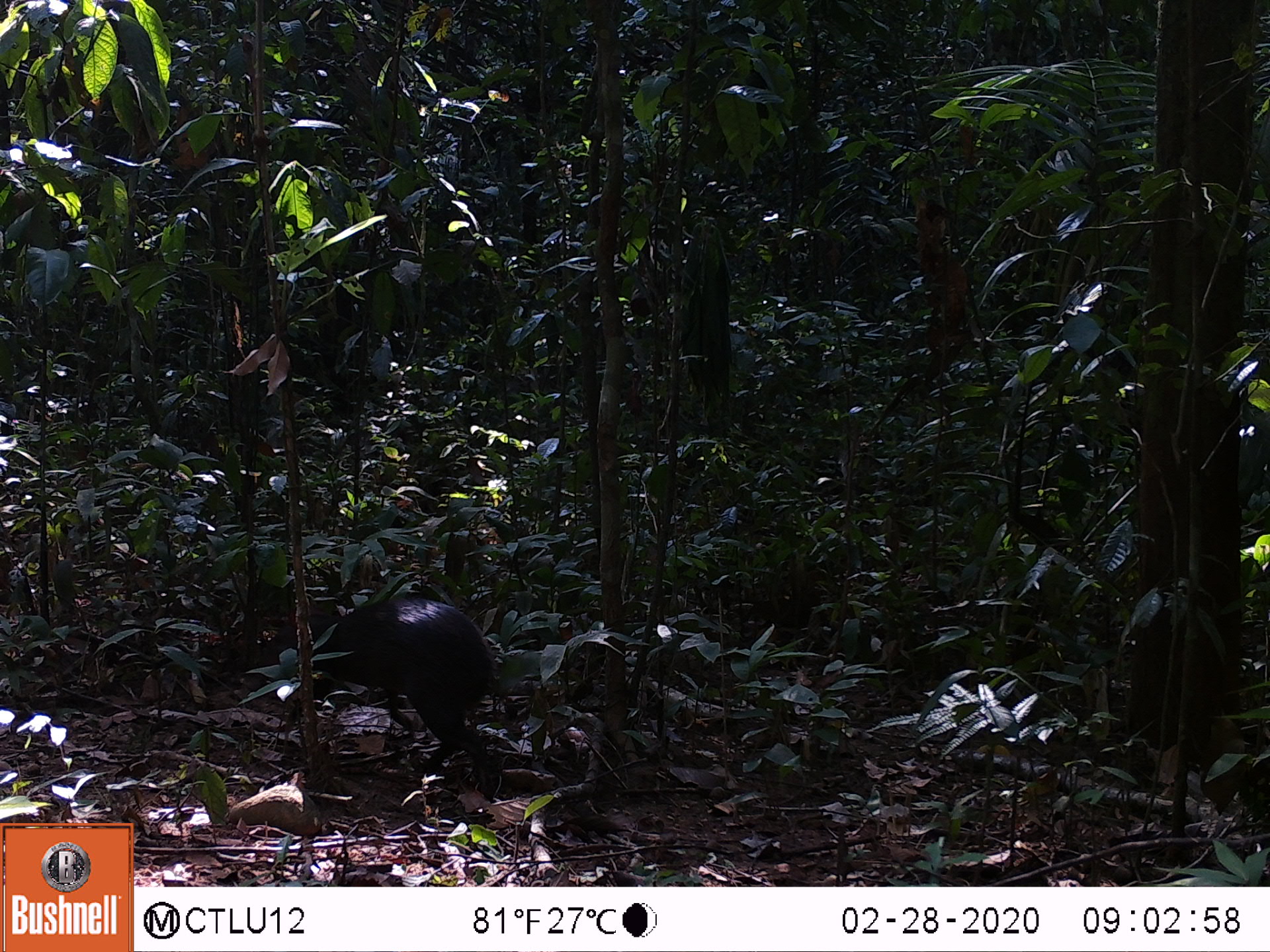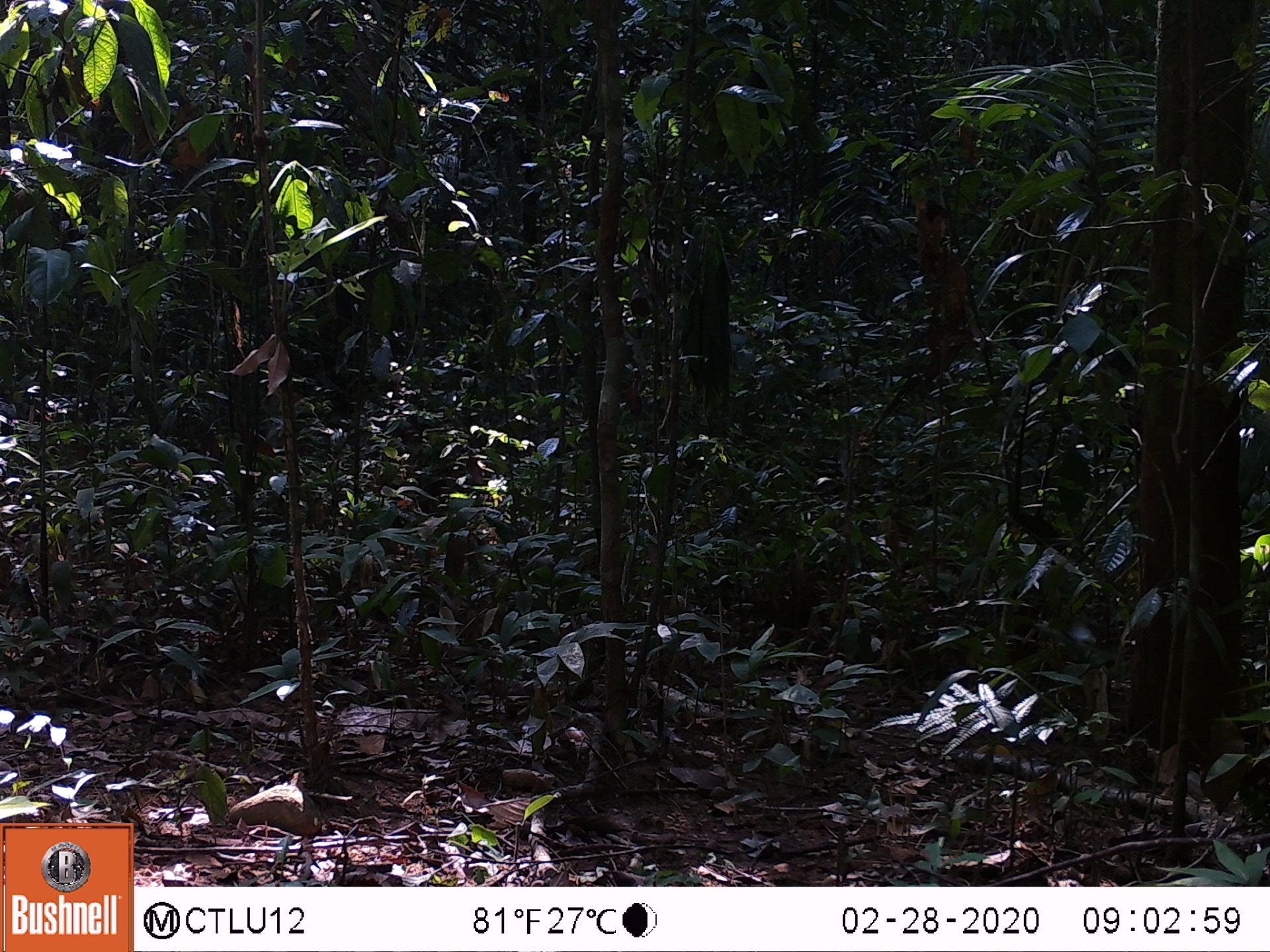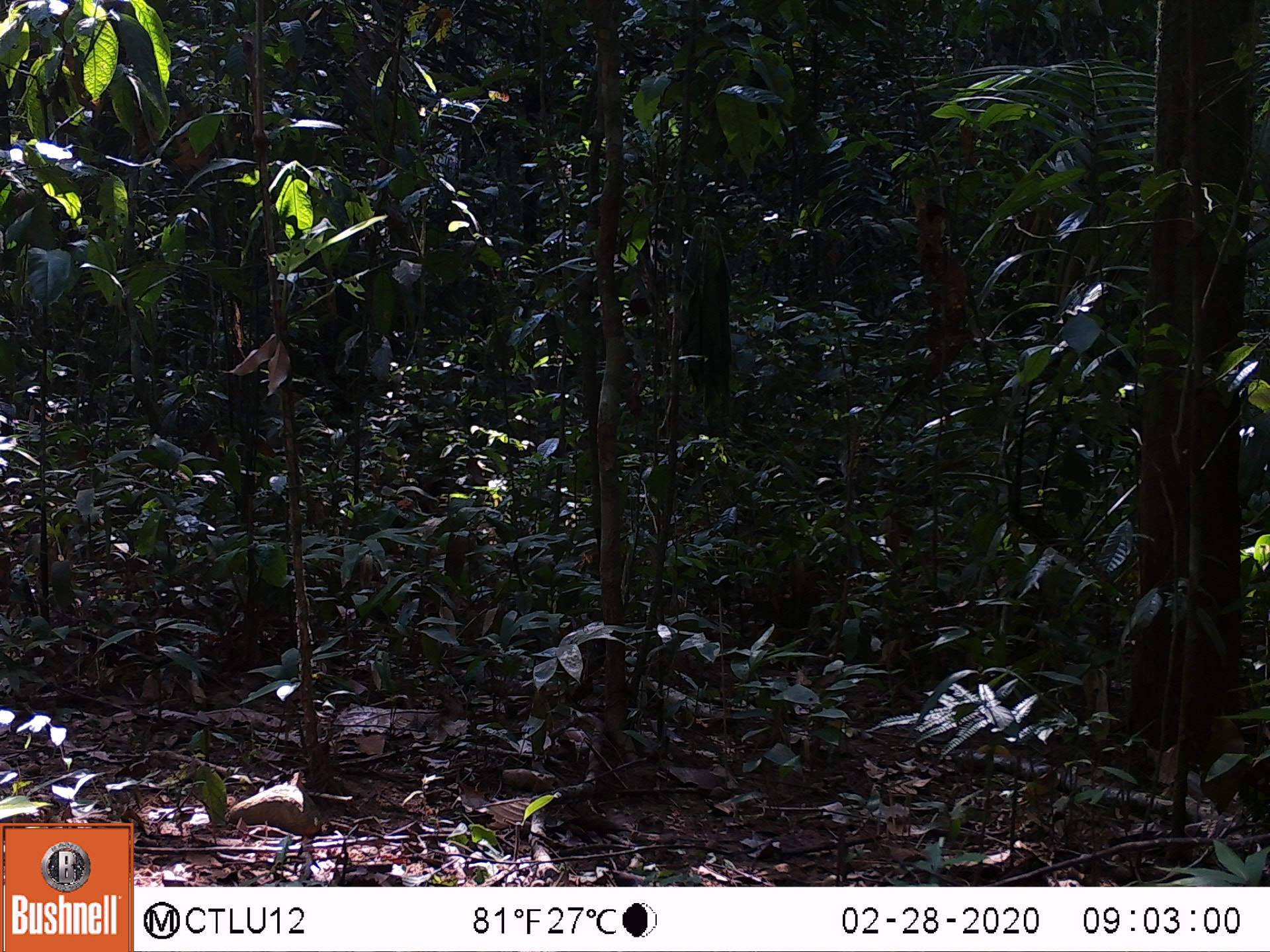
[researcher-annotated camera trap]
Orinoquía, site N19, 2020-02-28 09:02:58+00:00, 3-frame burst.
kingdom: Animalia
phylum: Chordata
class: Mammalia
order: Rodentia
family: Dasyproctidae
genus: Dasyprocta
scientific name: Dasyprocta fuliginosa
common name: black agouti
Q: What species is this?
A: Black agouti (Dasyprocta fuliginosa).